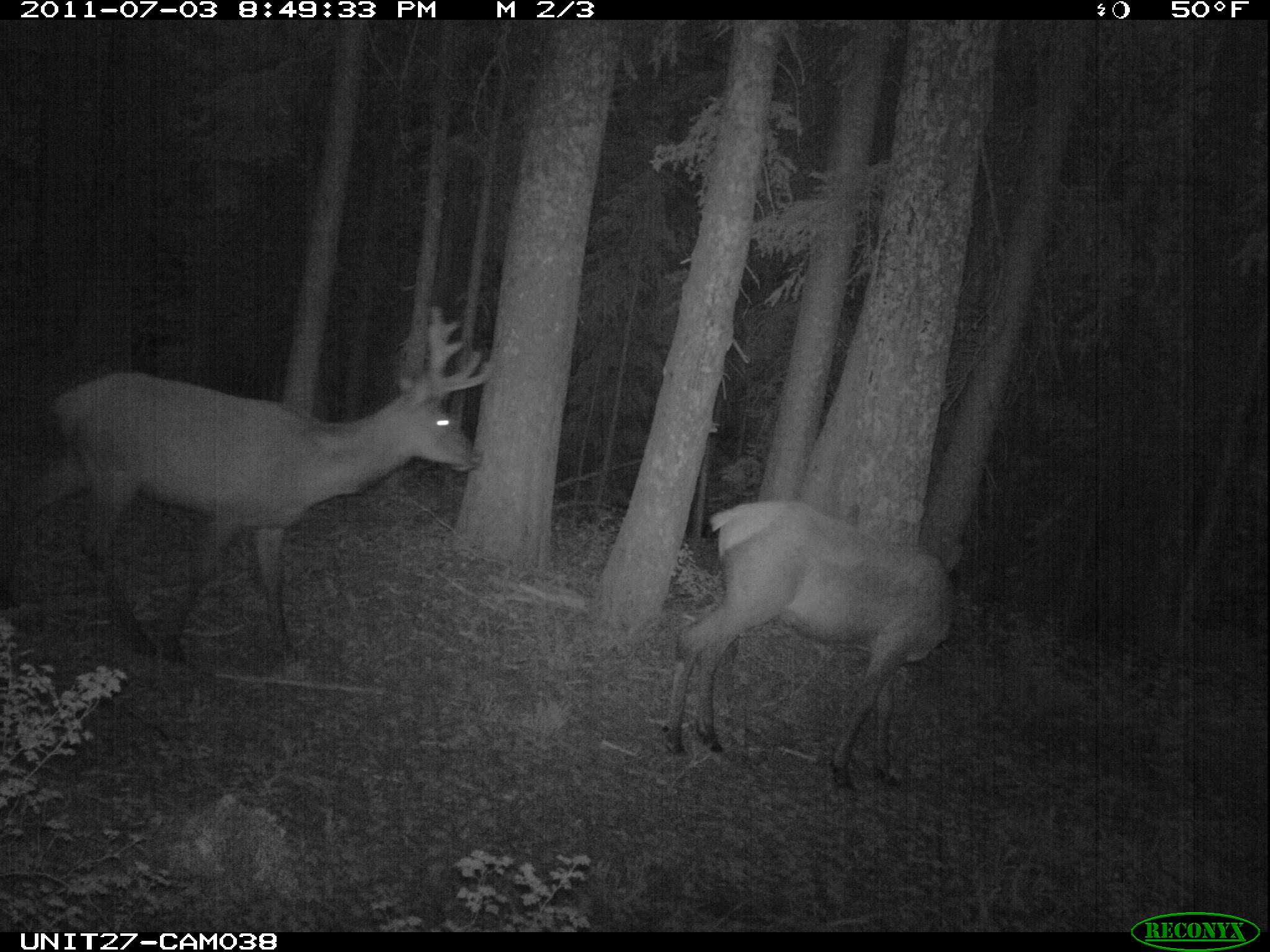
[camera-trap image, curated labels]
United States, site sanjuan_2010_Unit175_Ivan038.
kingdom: Animalia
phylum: Chordata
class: Mammalia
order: Artiodactyla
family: Cervidae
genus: Cervus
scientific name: Cervus elaphus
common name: red deer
Cervus elaphus (red deer).